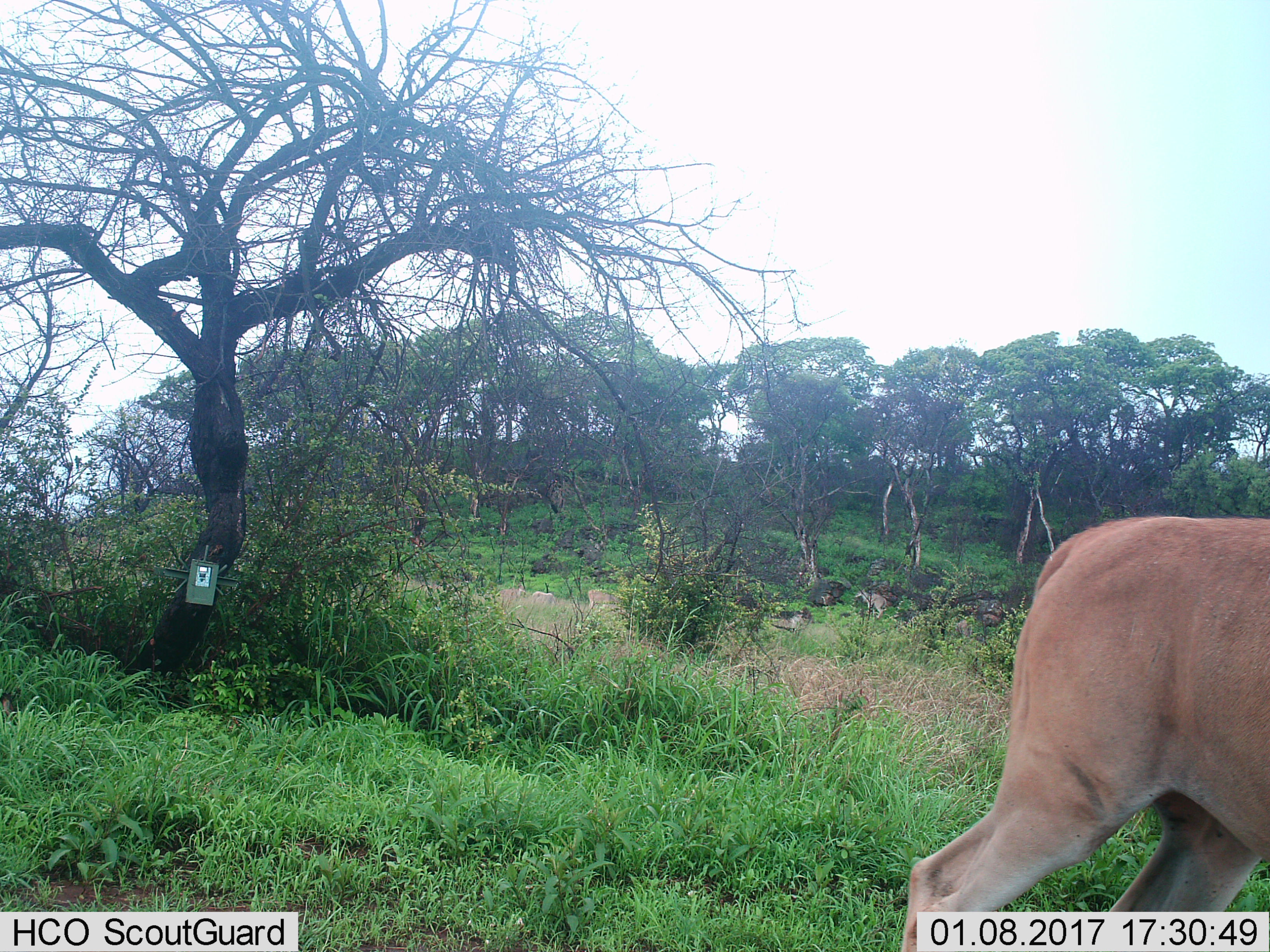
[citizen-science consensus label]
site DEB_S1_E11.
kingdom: Animalia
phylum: Chordata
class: Mammalia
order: Artiodactyla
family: Bovidae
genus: Tragelaphus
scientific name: Tragelaphus oryx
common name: eland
Eland (Tragelaphus oryx), count 1. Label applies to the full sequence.